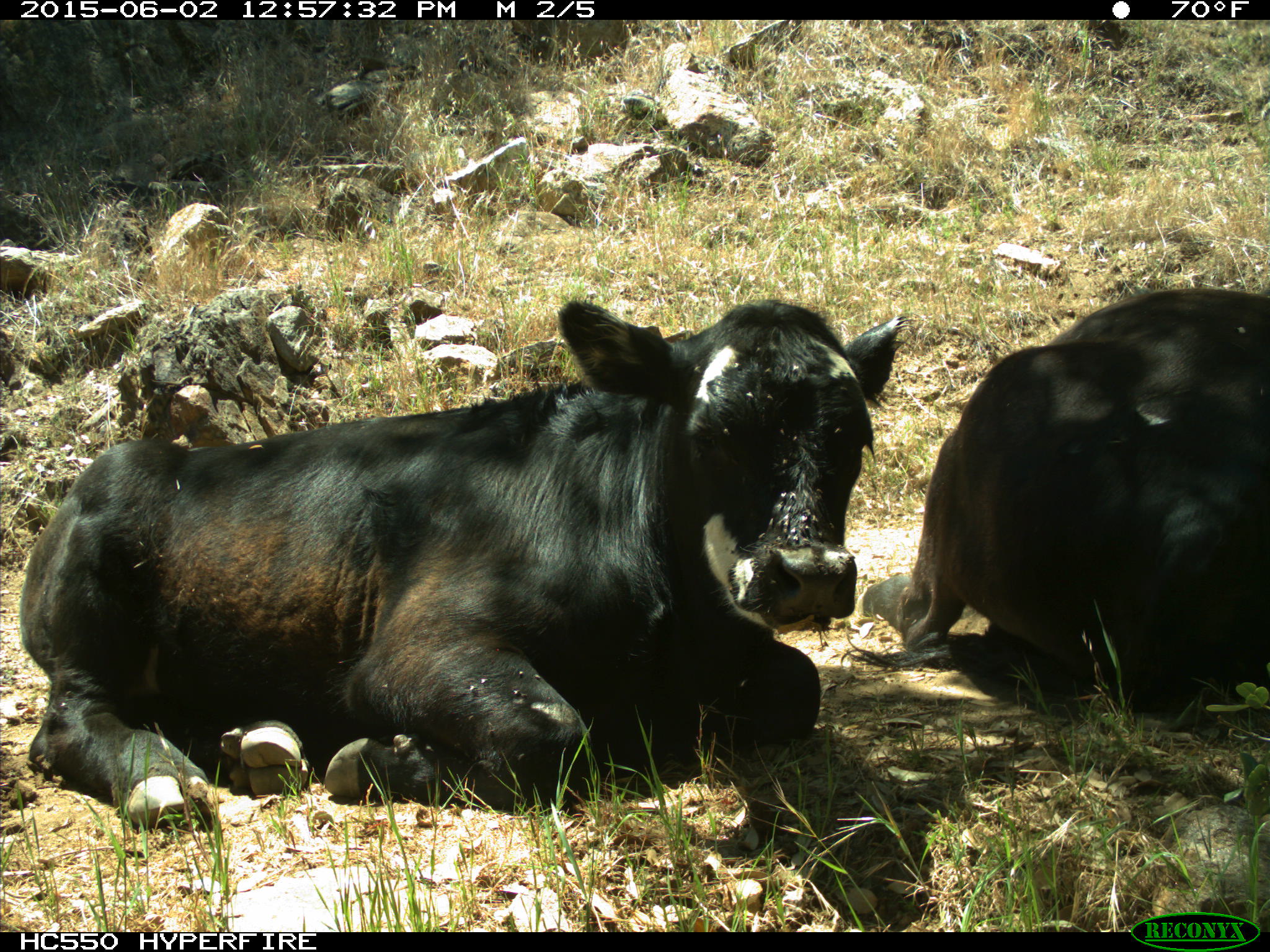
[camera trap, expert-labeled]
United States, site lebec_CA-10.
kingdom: Animalia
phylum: Chordata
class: Mammalia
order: Artiodactyla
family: Bovidae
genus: Bos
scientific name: Bos taurus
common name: domestic cow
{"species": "Bos taurus (domestic cow)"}